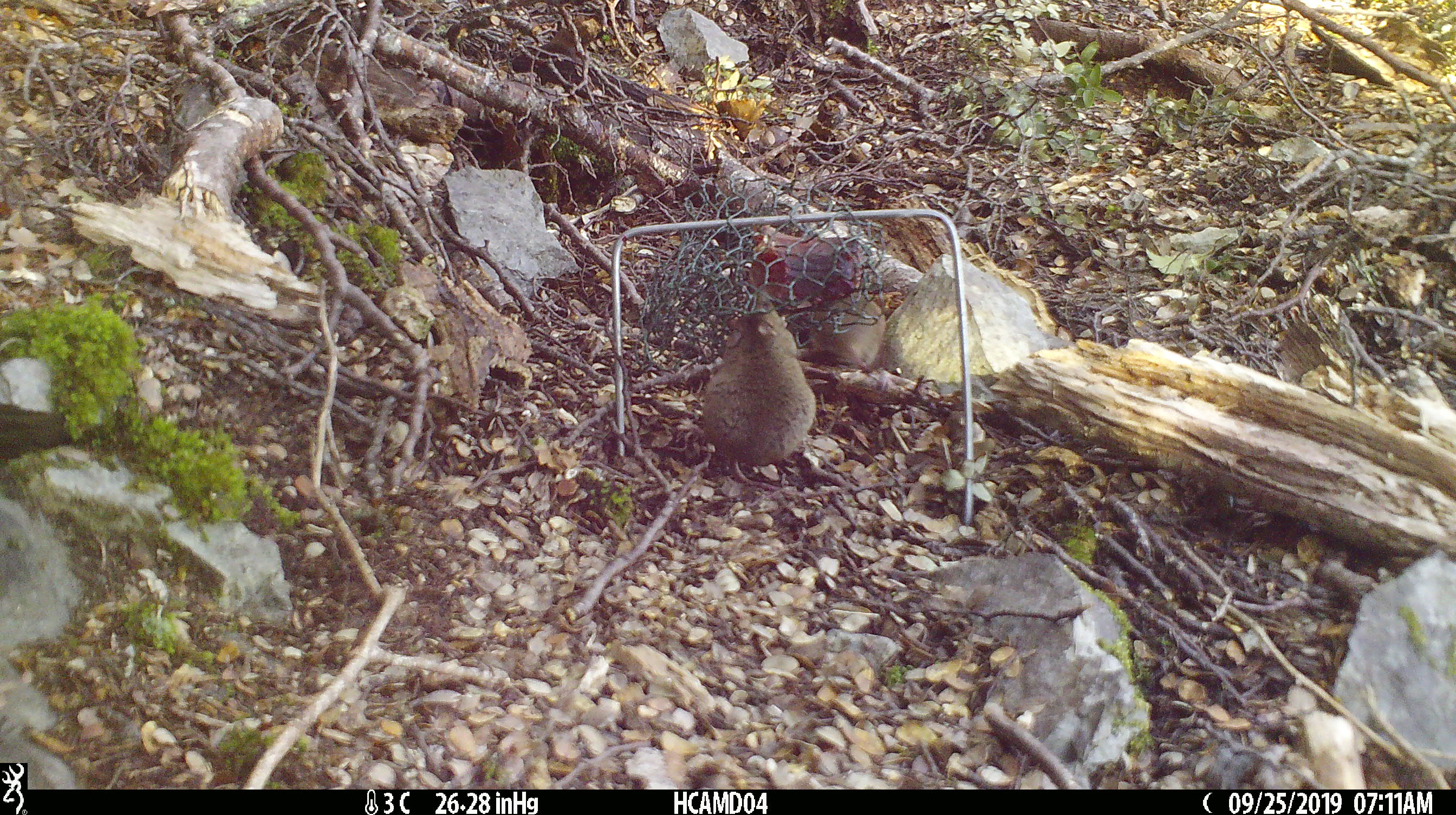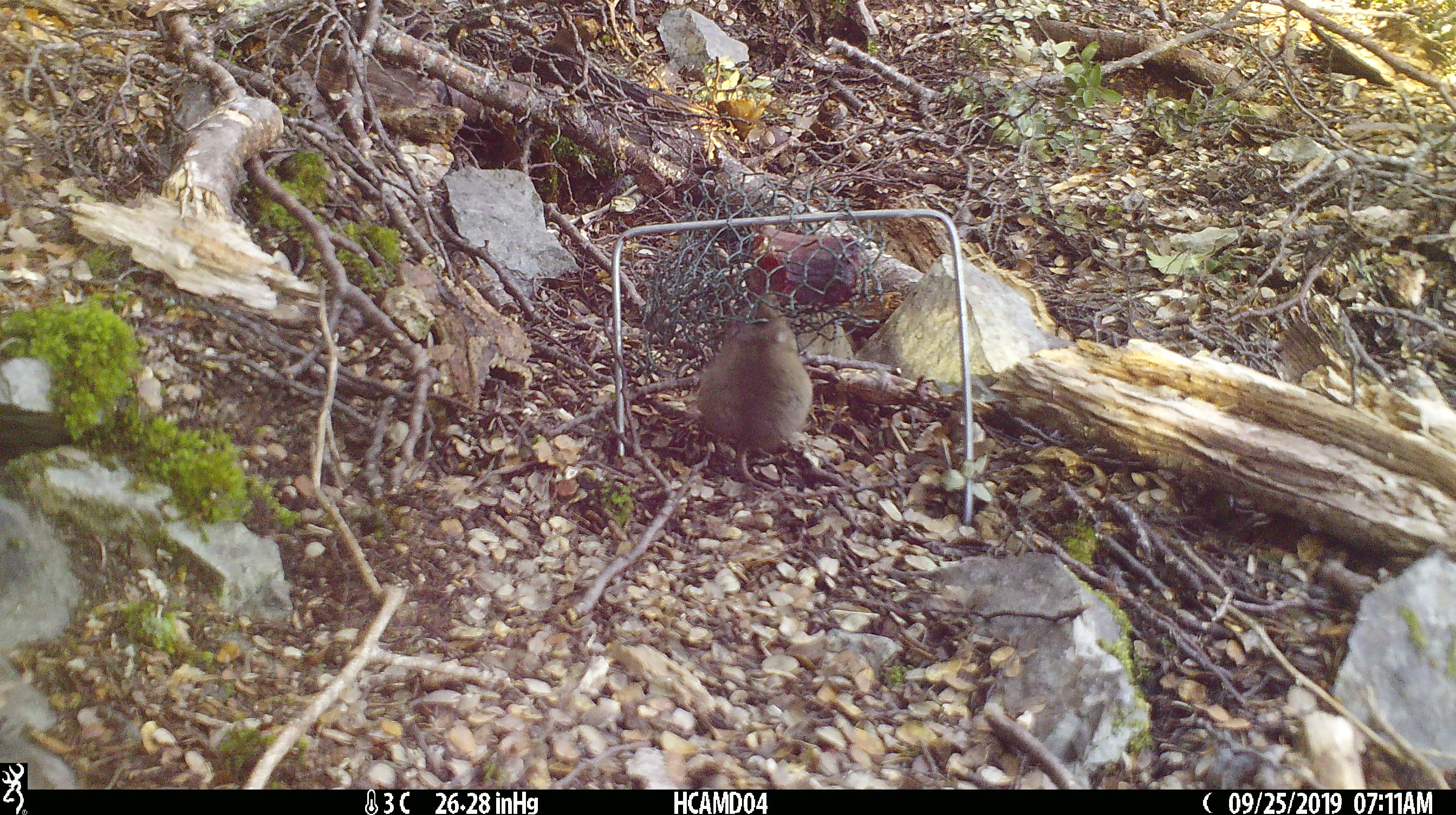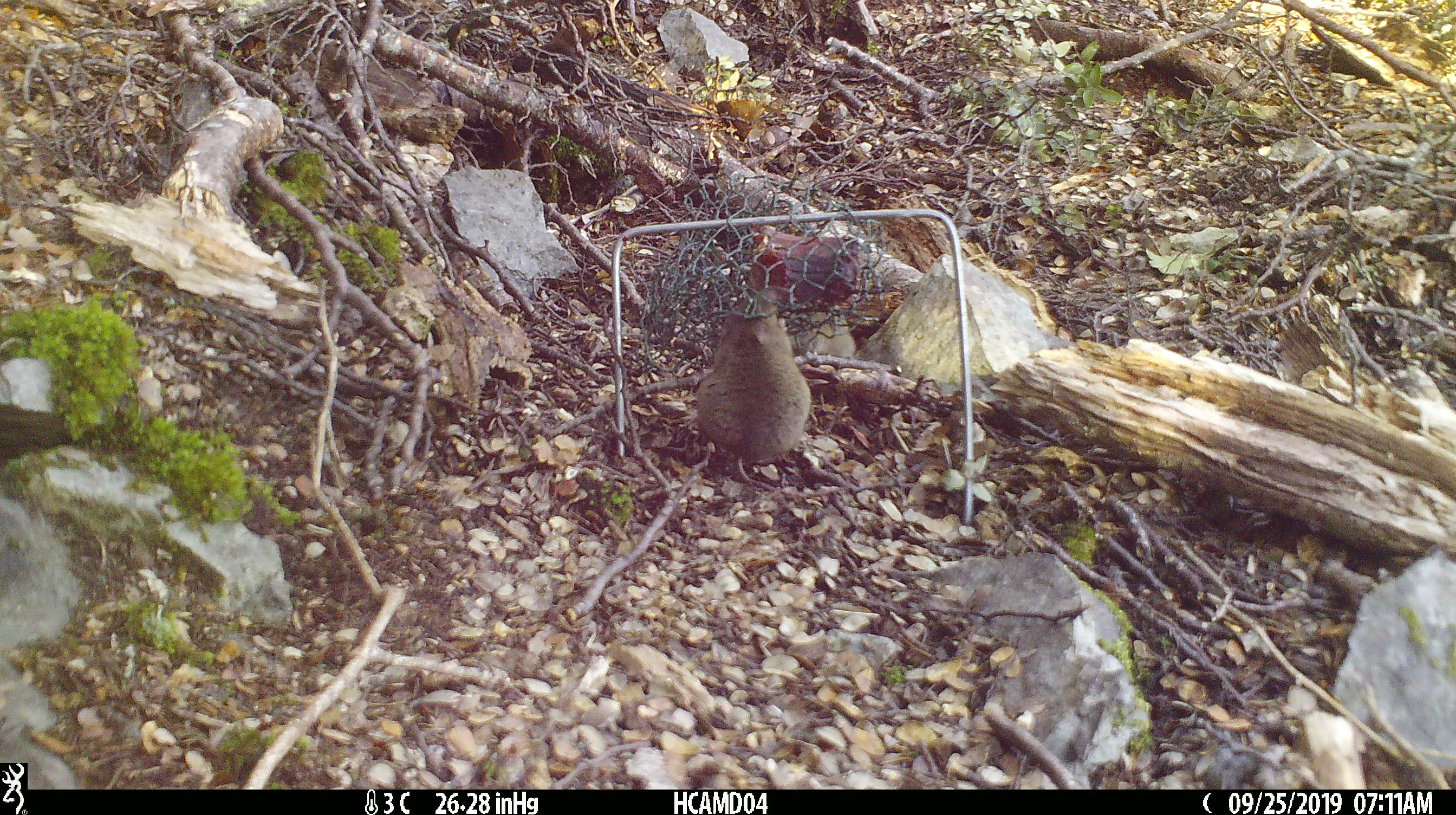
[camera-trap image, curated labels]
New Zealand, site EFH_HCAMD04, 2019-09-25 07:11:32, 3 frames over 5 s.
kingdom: Animalia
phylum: Chordata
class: Mammalia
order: Rodentia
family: Muridae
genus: Mus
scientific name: Mus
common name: mouse